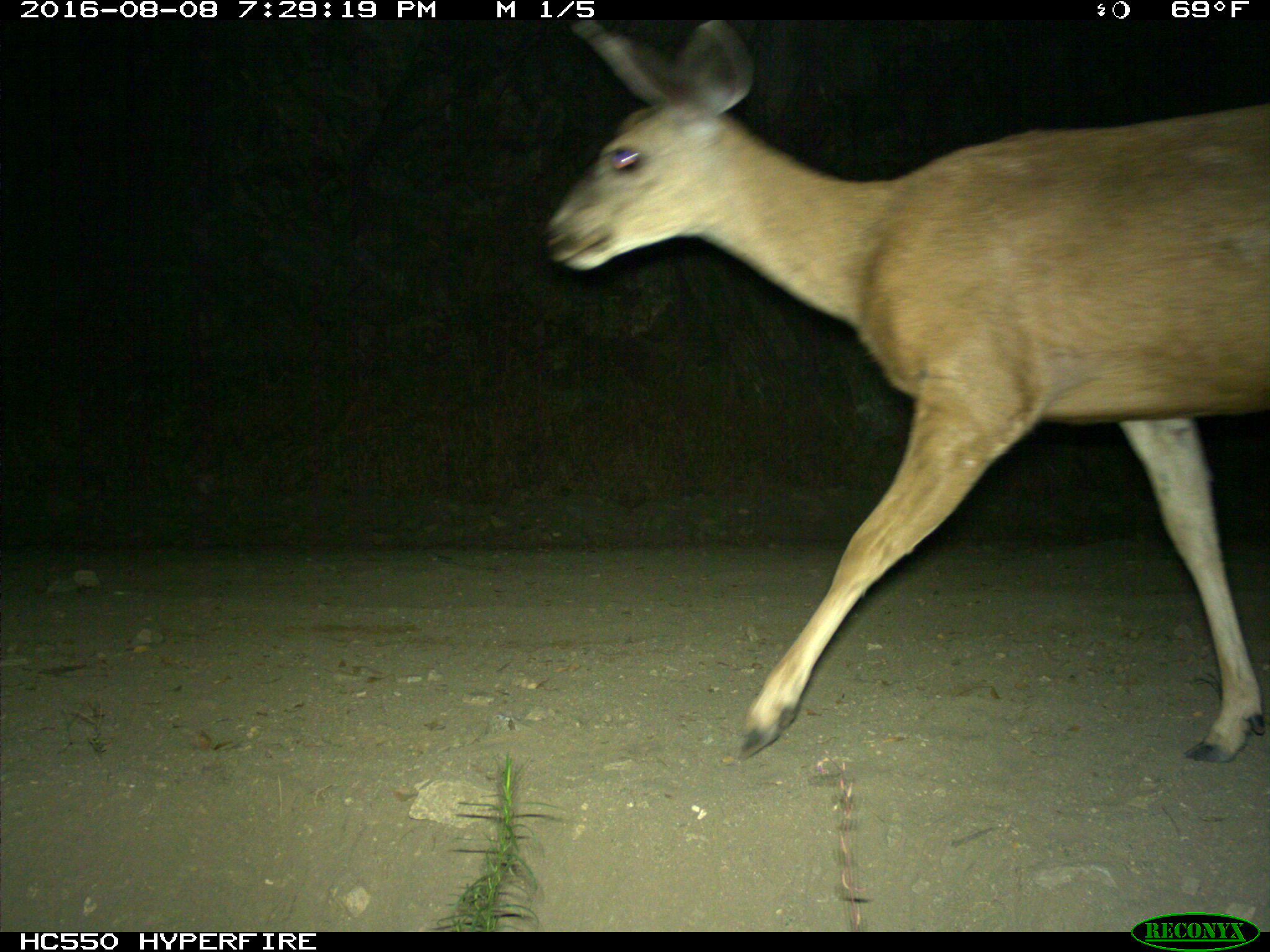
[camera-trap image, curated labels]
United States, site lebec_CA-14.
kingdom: Animalia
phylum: Chordata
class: Mammalia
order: Artiodactyla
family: Cervidae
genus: Odocoileus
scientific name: Odocoileus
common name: deer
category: unidentified deer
Unidentified deer (deer) (Odocoileus).